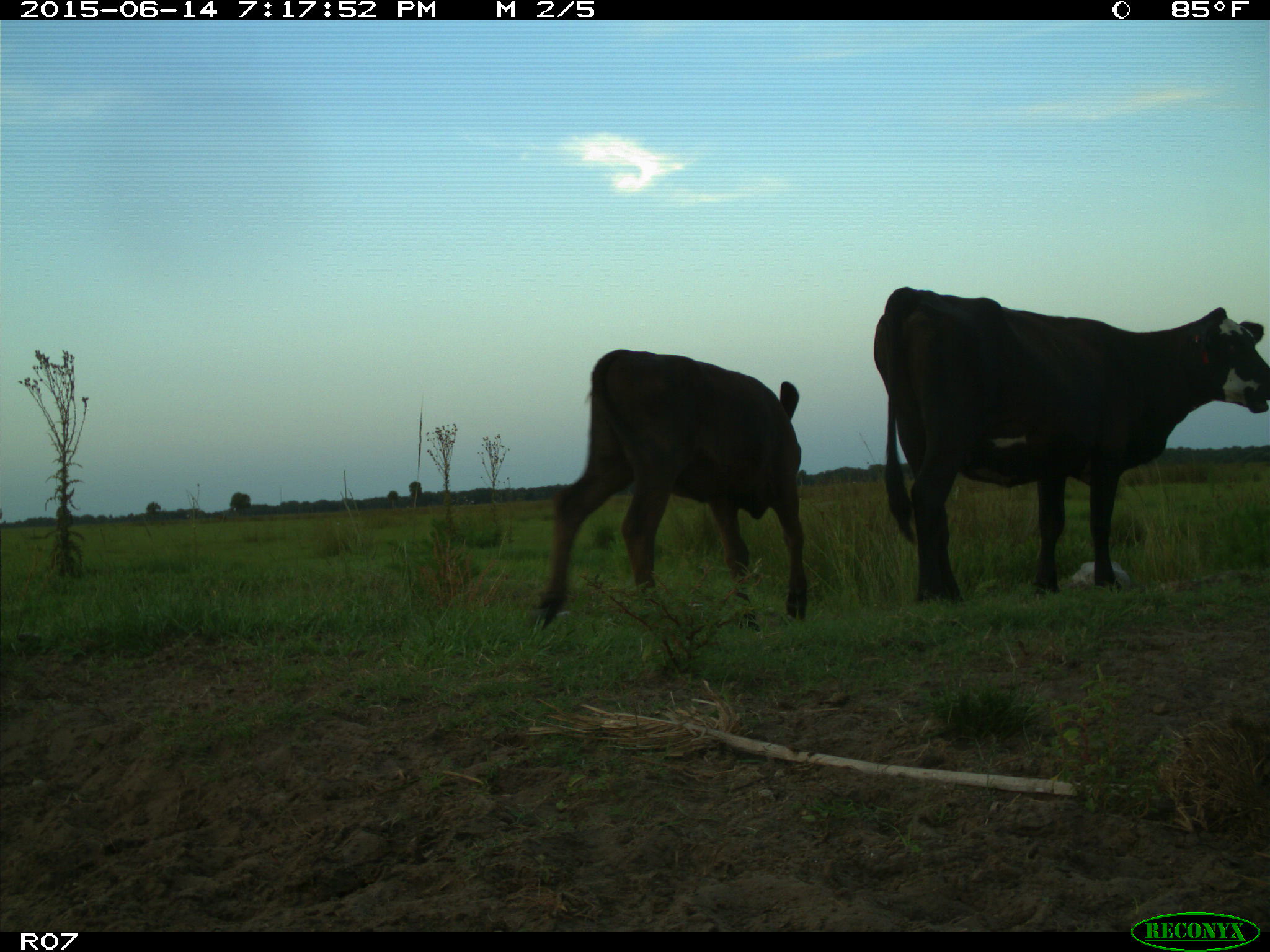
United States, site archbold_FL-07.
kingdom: Animalia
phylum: Chordata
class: Mammalia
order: Artiodactyla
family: Bovidae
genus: Bos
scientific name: Bos taurus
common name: domestic cow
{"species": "Bos taurus (domestic cow)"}